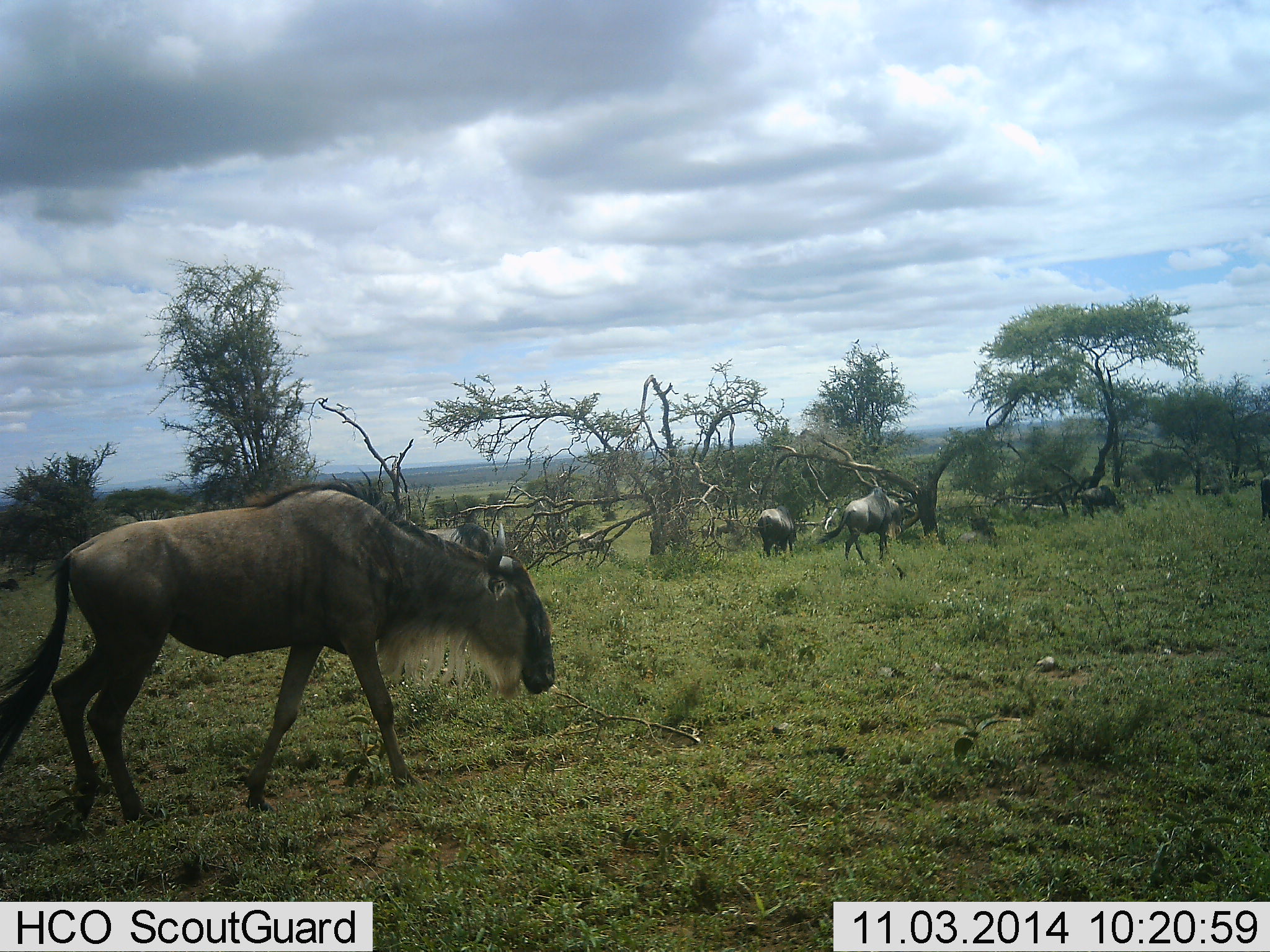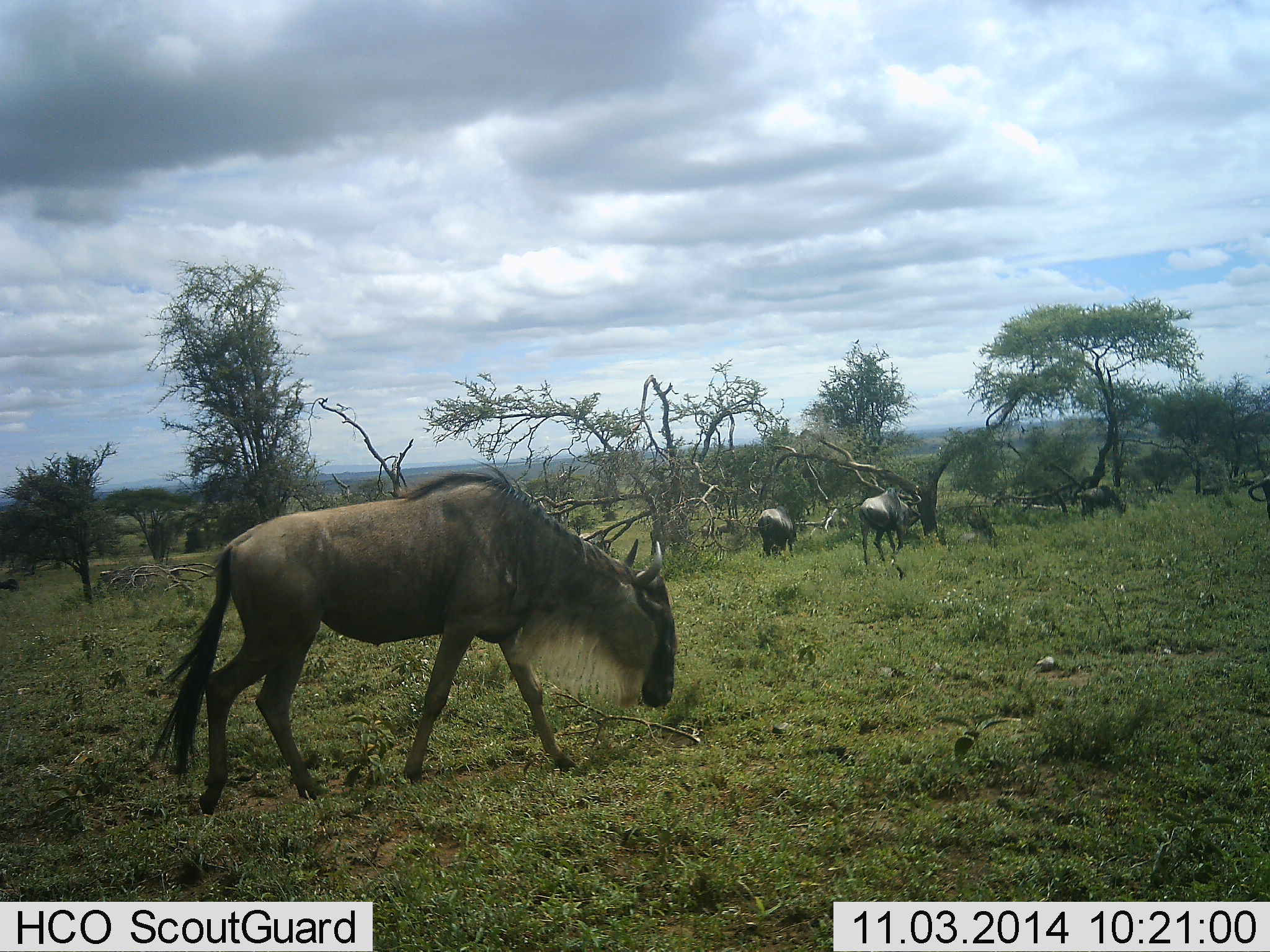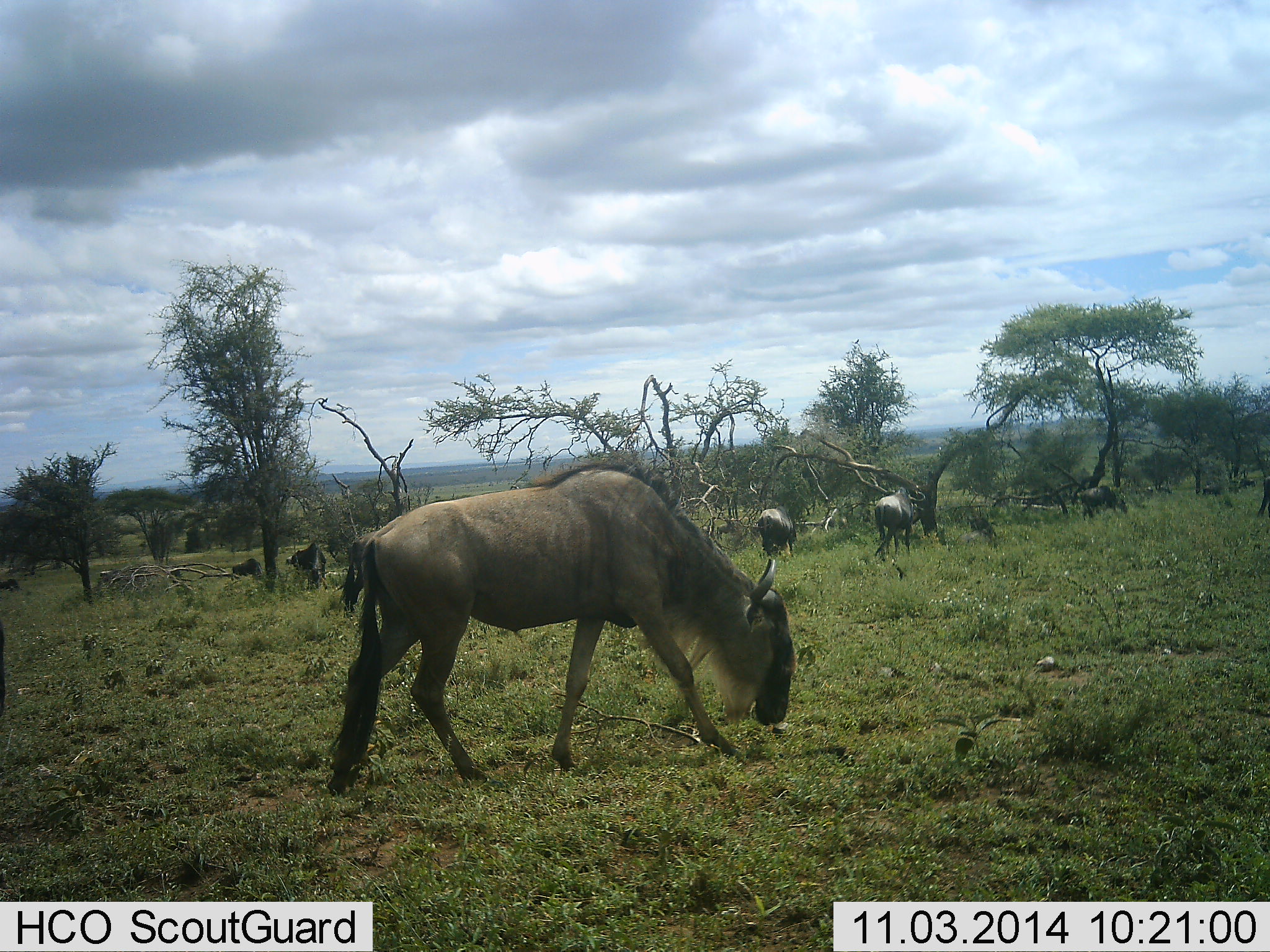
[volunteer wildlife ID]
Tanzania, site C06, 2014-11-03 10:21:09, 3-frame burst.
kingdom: Animalia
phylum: Chordata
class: Mammalia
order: Artiodactyla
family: Bovidae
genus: Connochaetes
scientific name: Connochaetes taurinus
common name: blue wildebeest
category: wildebeest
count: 4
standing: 20%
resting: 0%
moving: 90%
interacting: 0%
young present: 0%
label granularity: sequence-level